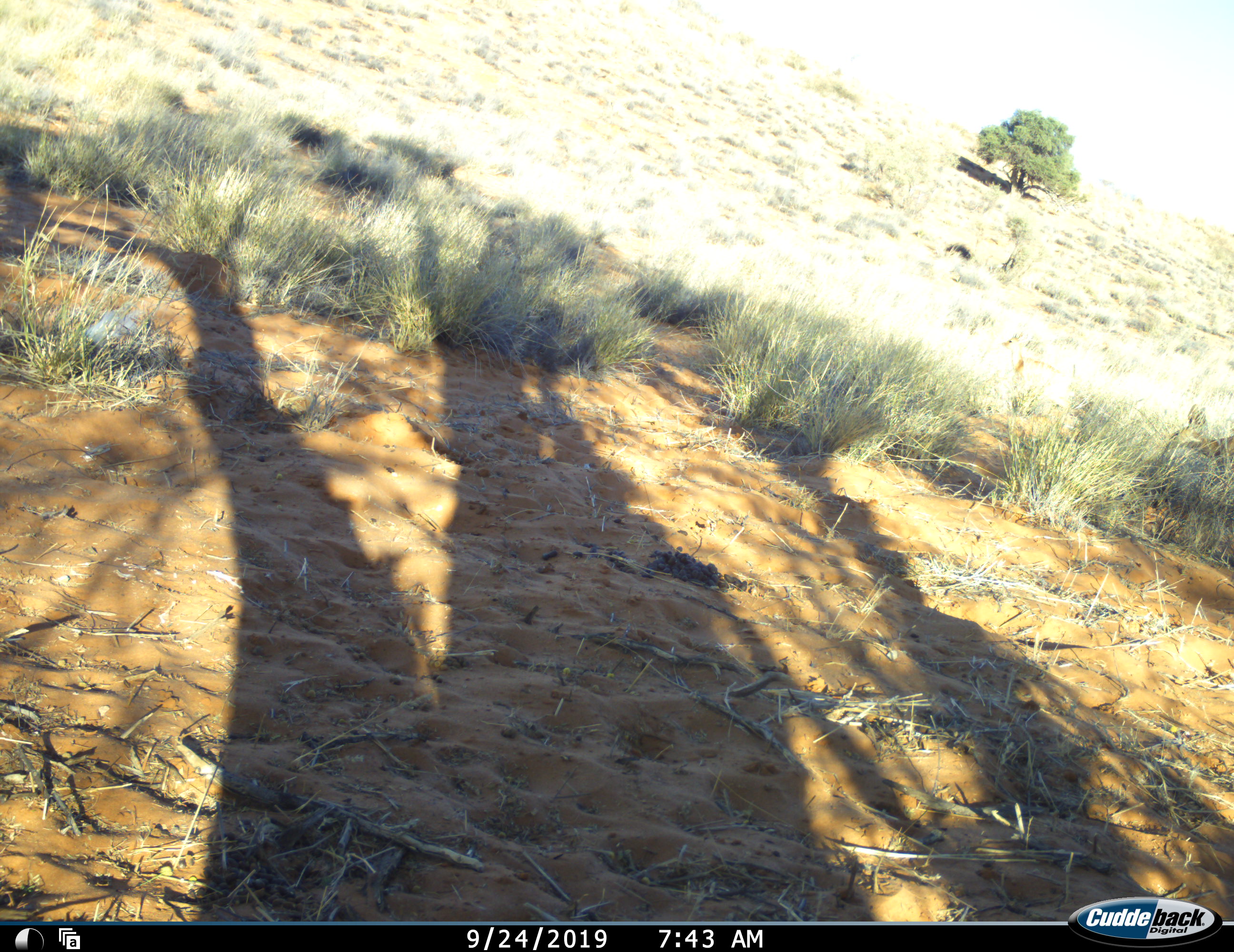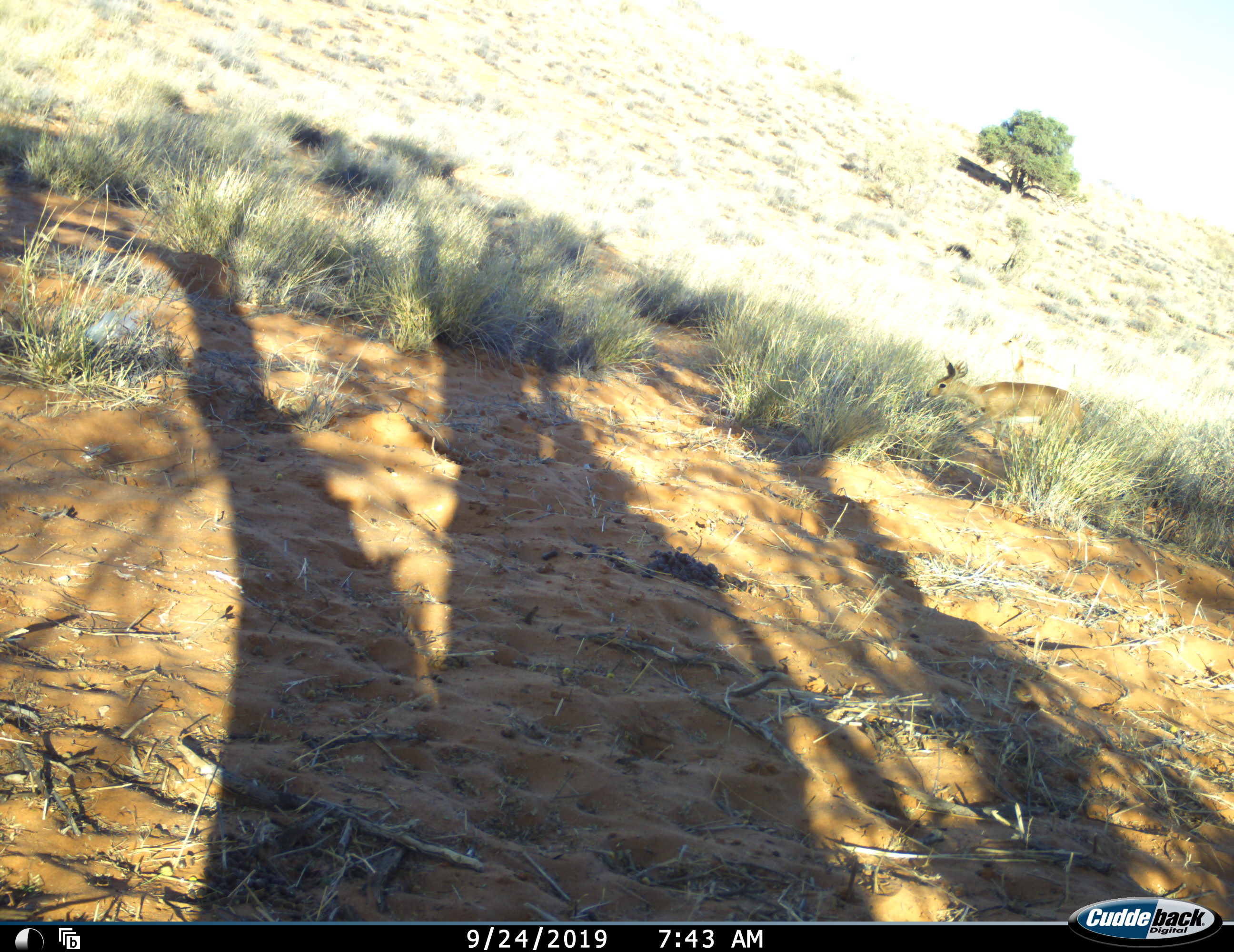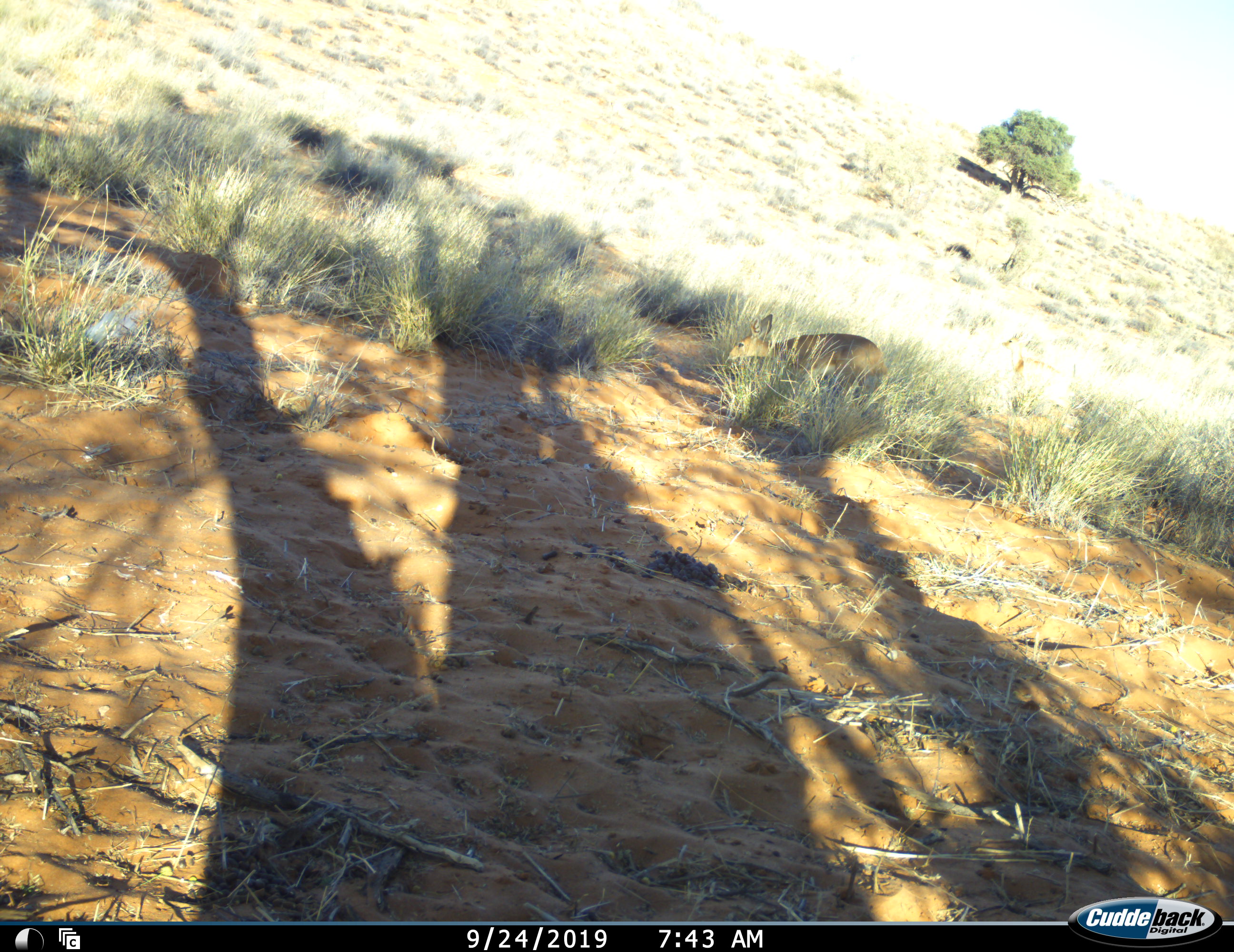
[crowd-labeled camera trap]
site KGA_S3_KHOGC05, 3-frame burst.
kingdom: Animalia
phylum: Chordata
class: Mammalia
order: Artiodactyla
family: Bovidae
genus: Raphicerus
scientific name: Raphicerus campestris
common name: steenbok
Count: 1.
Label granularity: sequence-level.